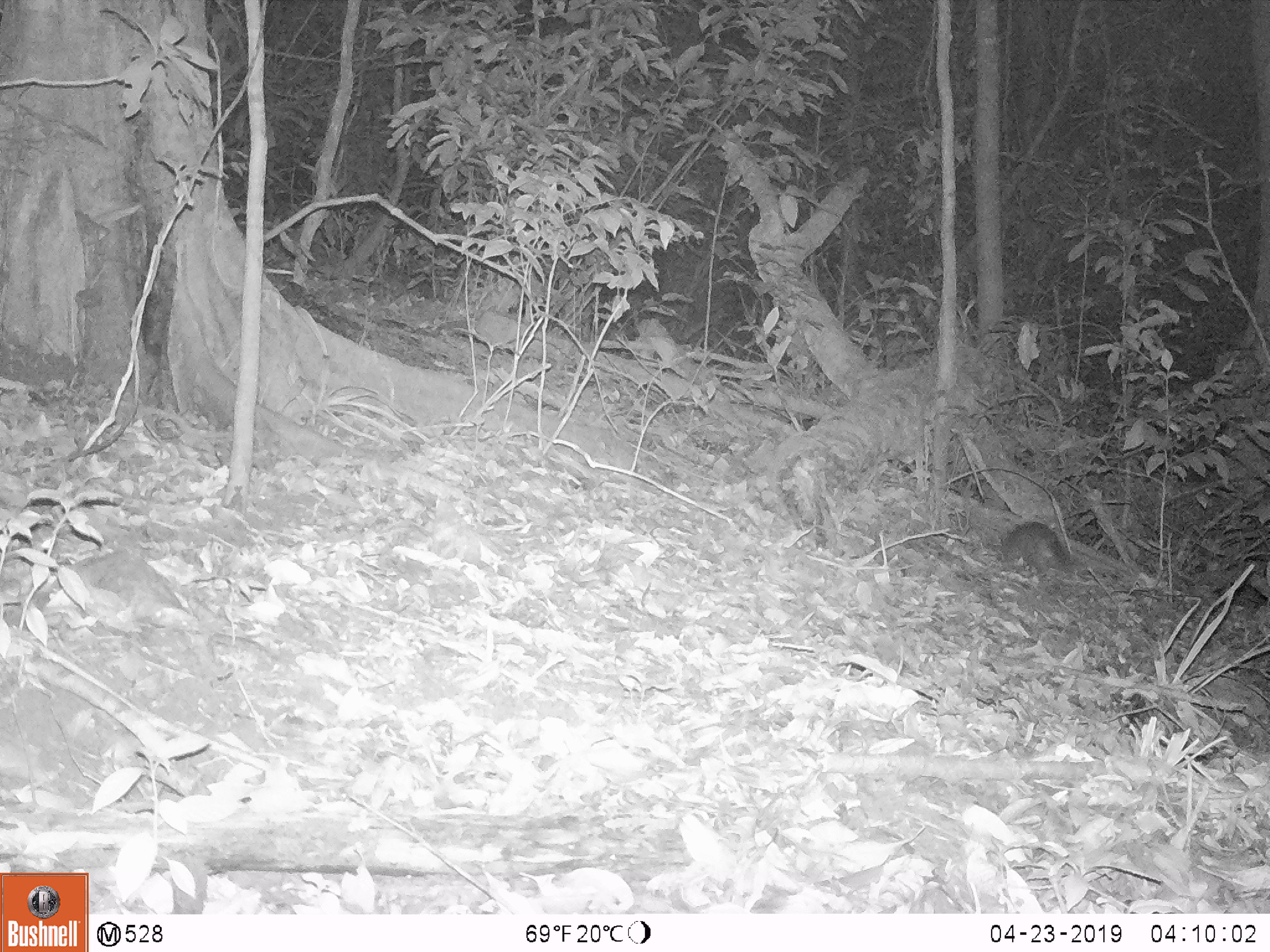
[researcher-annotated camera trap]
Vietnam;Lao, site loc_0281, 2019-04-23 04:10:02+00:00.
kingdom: Animalia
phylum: Chordata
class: Mammalia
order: Carnivora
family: Mustelidae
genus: Melogale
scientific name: Melogale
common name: ferret badger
Ferret badger (Melogale). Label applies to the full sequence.